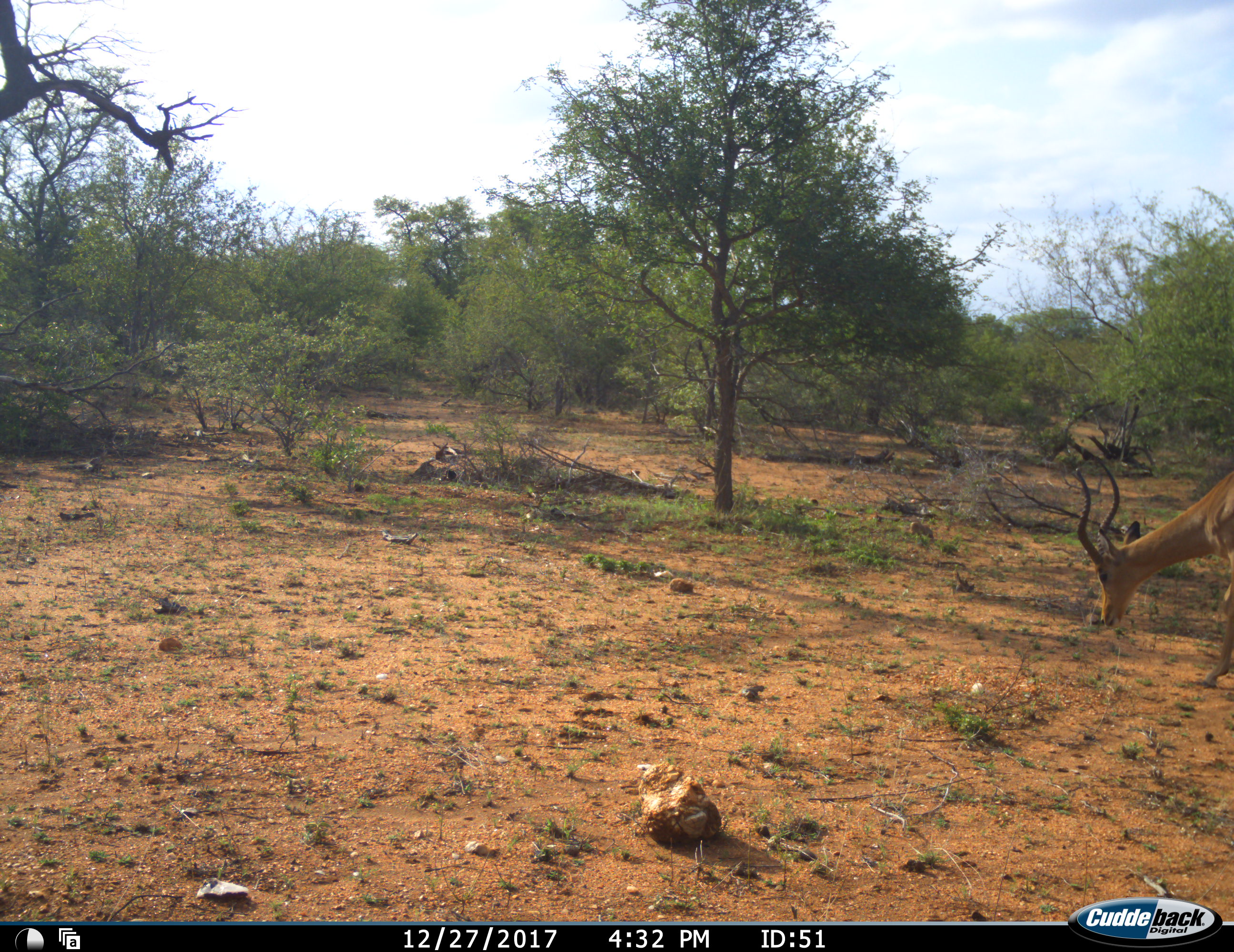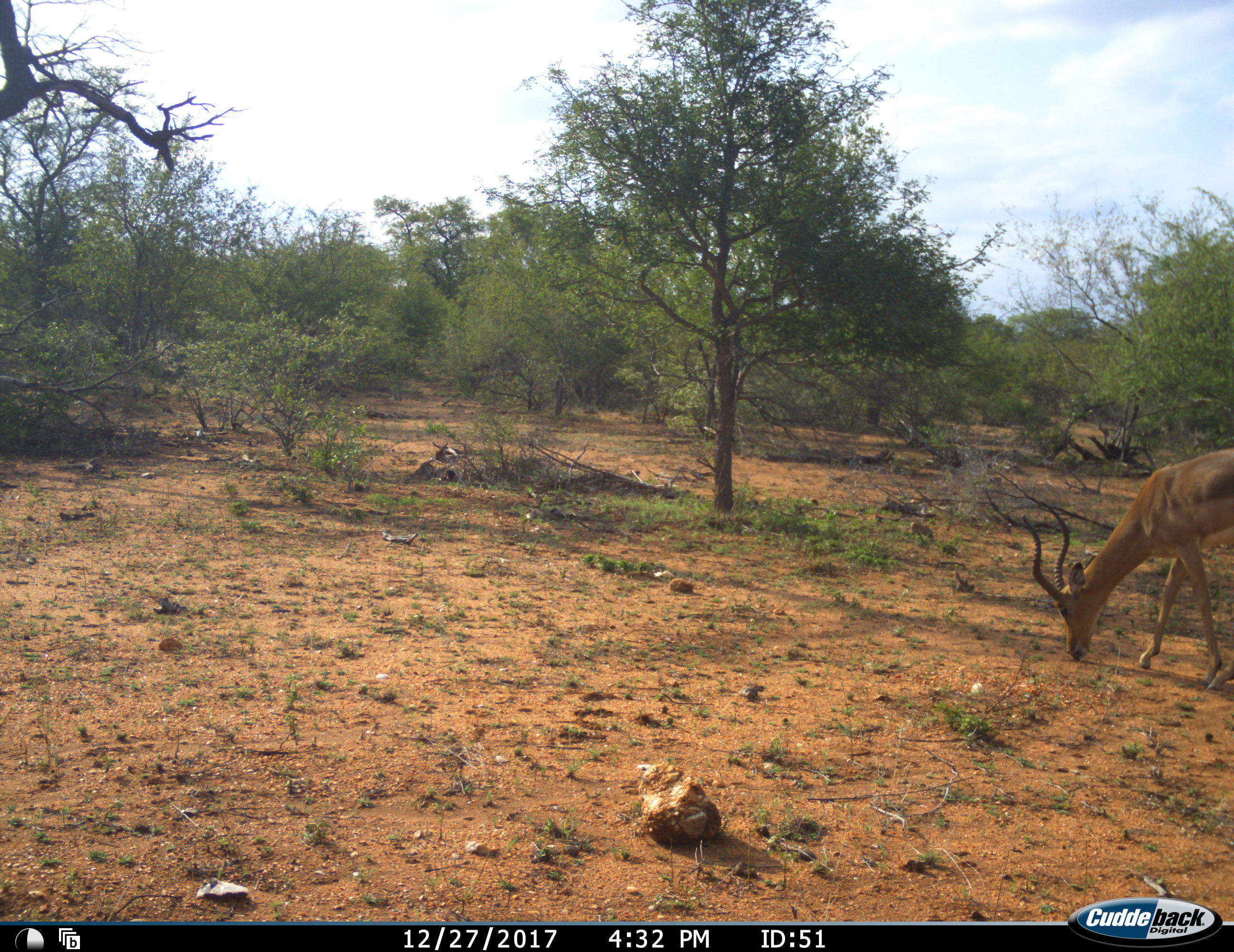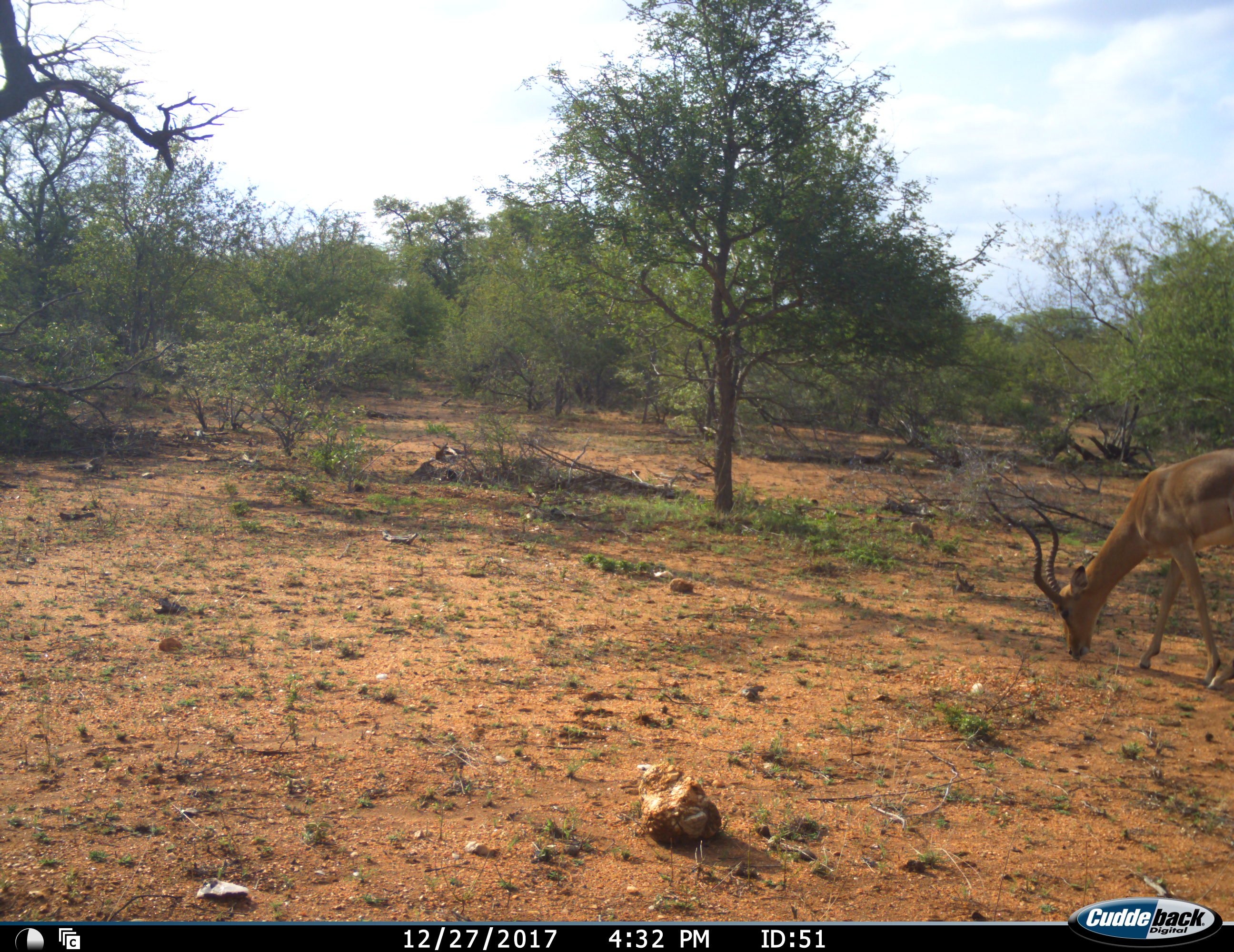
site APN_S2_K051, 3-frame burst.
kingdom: Animalia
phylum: Chordata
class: Mammalia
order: Artiodactyla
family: Bovidae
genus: Aepyceros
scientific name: Aepyceros melampus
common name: impala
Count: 1.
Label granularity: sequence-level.